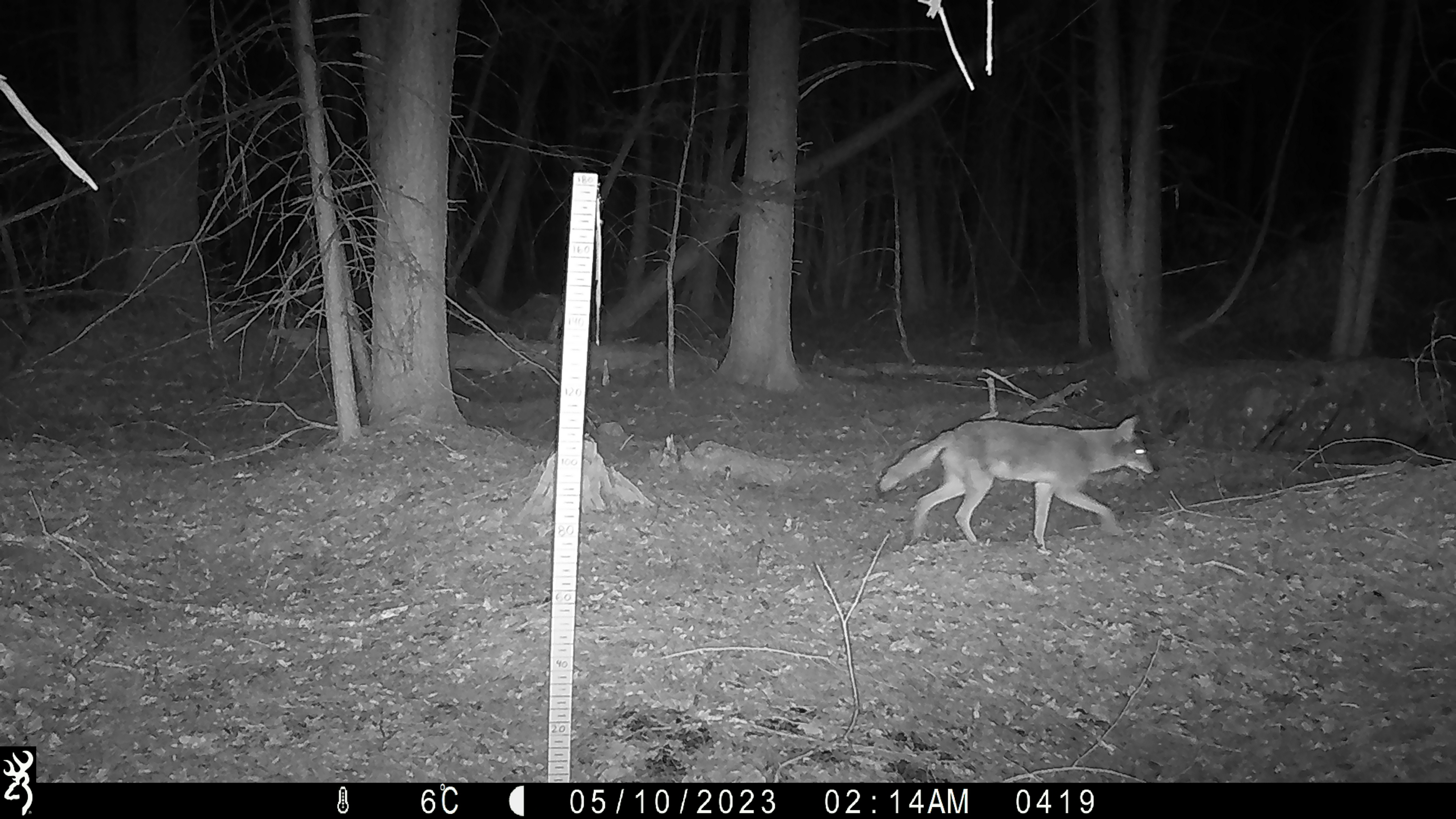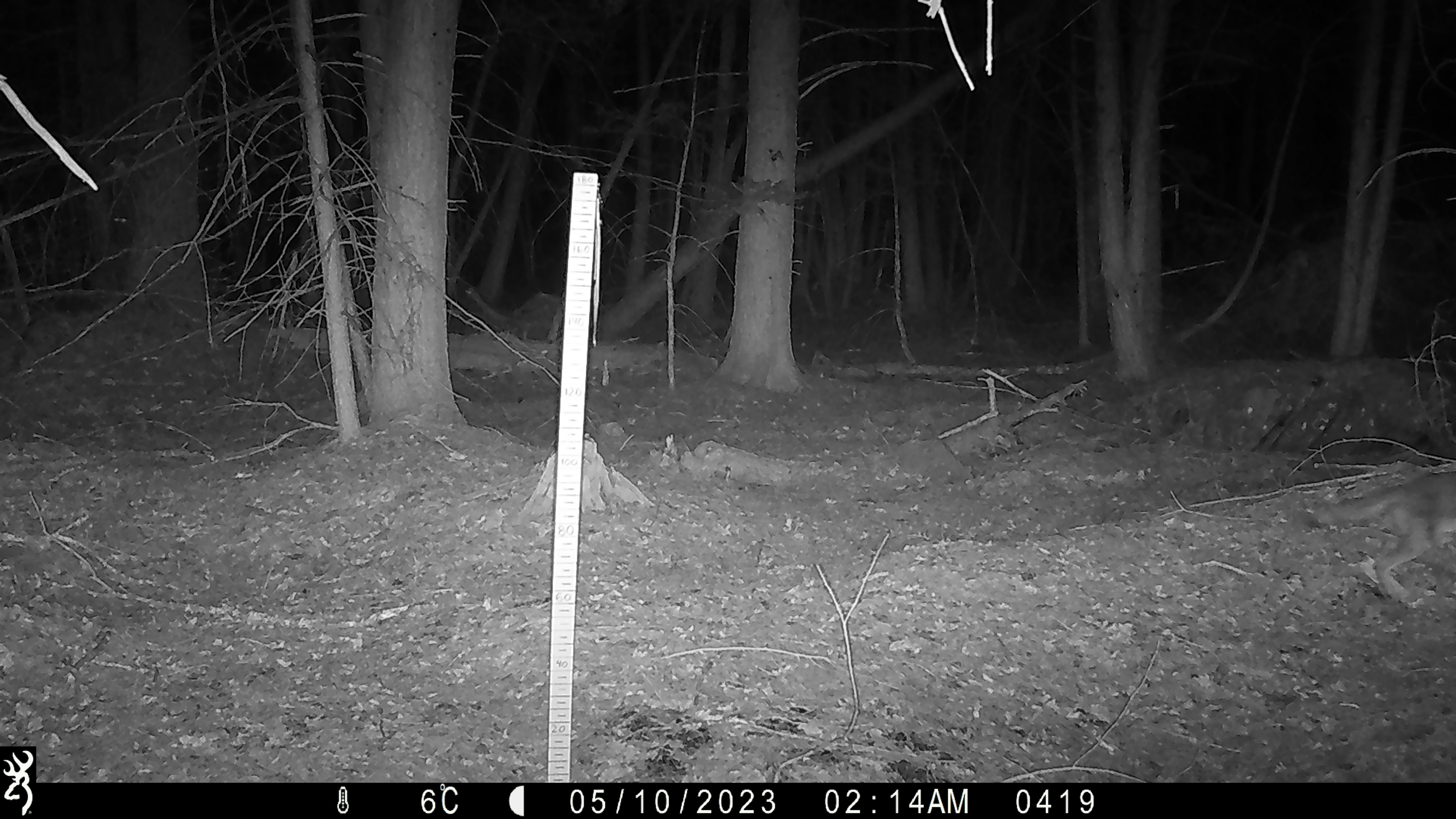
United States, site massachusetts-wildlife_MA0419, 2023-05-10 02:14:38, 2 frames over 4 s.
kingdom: Animalia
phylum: Chordata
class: Mammalia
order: Carnivora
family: Canidae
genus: Canis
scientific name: Canis latrans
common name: coyote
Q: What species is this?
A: Coyote (Canis latrans).